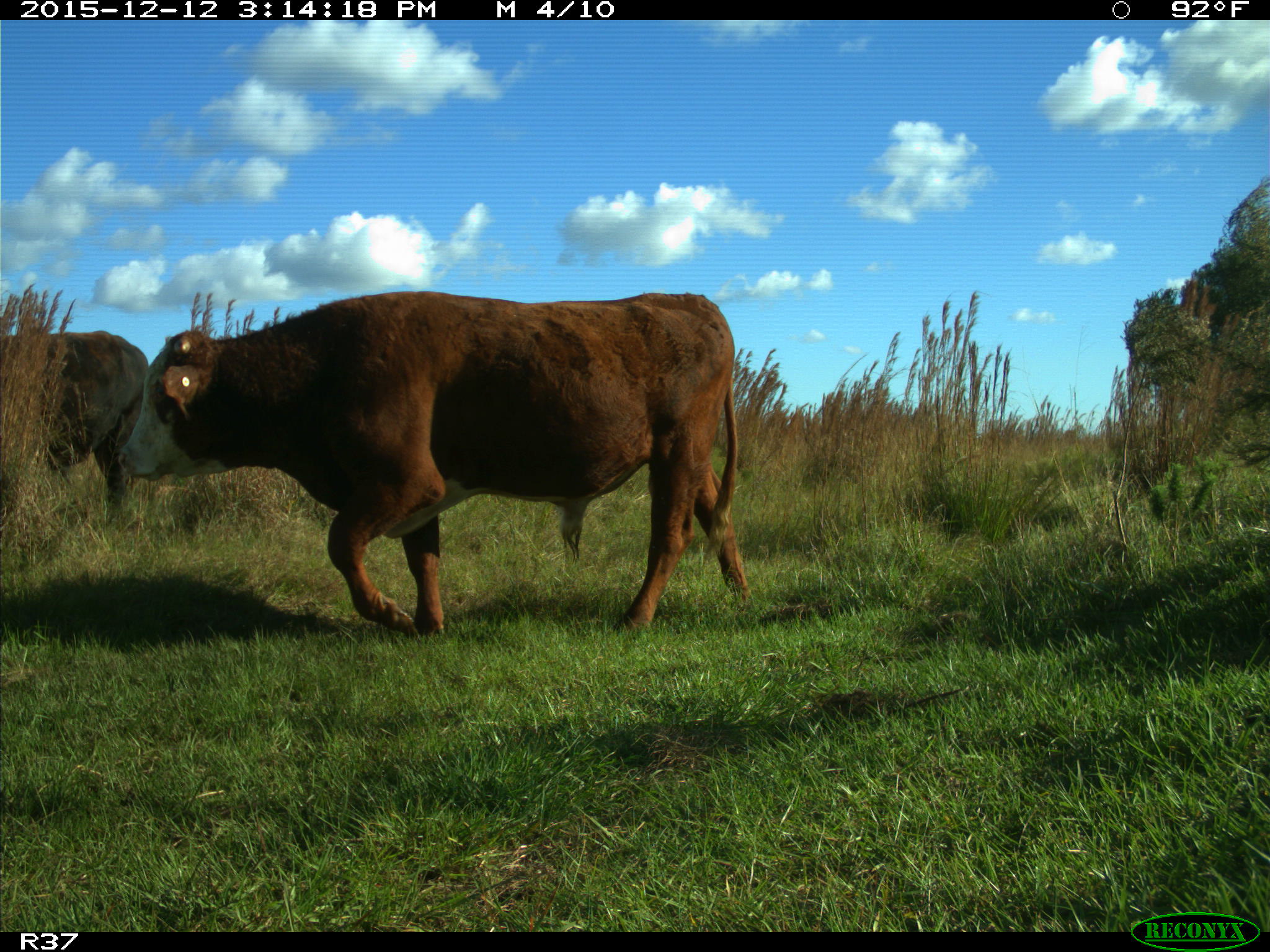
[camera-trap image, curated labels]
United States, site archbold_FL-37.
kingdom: Animalia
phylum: Chordata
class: Mammalia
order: Artiodactyla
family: Bovidae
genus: Bos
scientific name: Bos taurus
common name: domestic cow